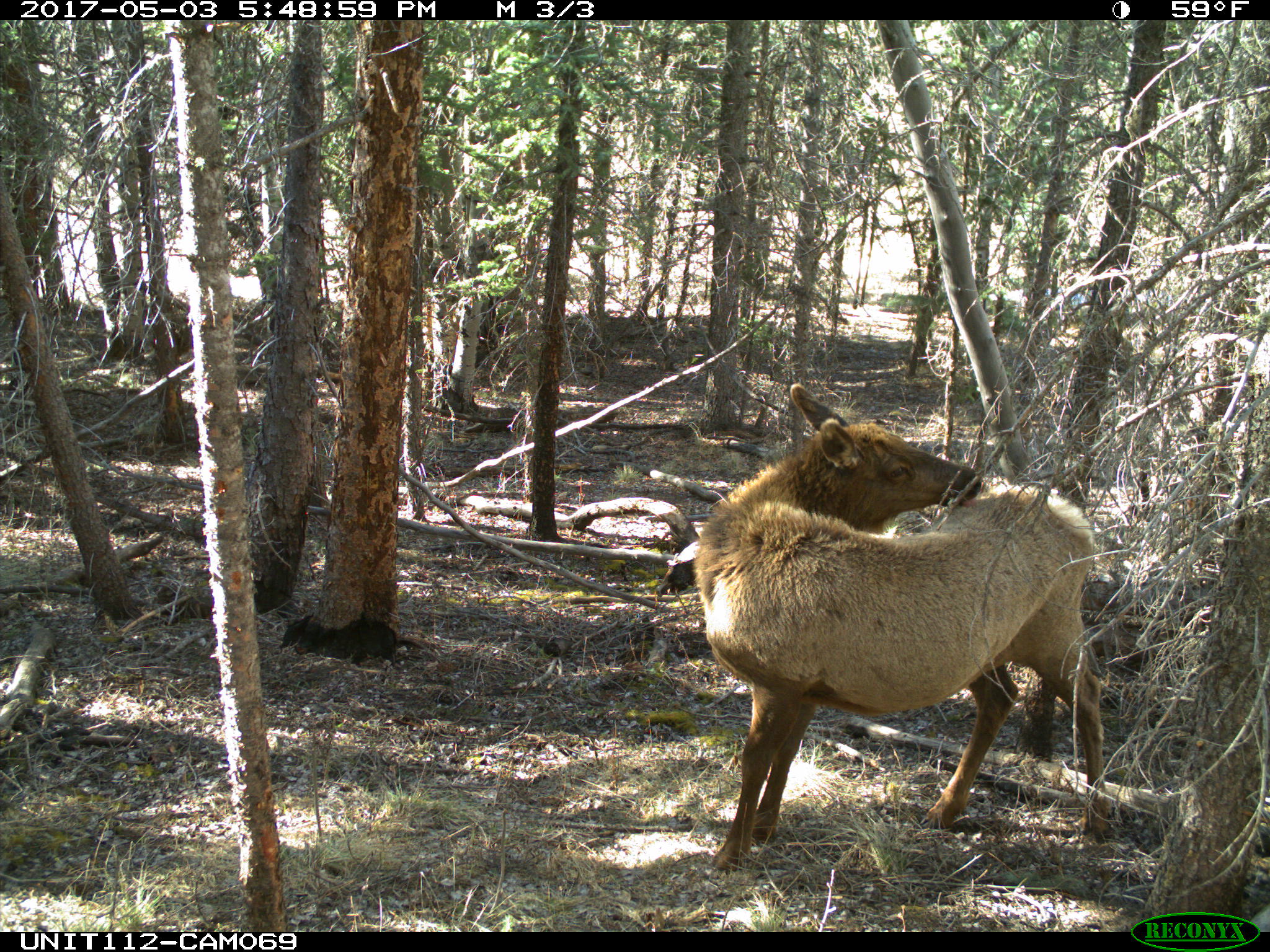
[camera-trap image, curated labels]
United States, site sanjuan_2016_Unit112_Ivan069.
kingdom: Animalia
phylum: Chordata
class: Mammalia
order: Artiodactyla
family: Cervidae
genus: Cervus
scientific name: Cervus elaphus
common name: red deer